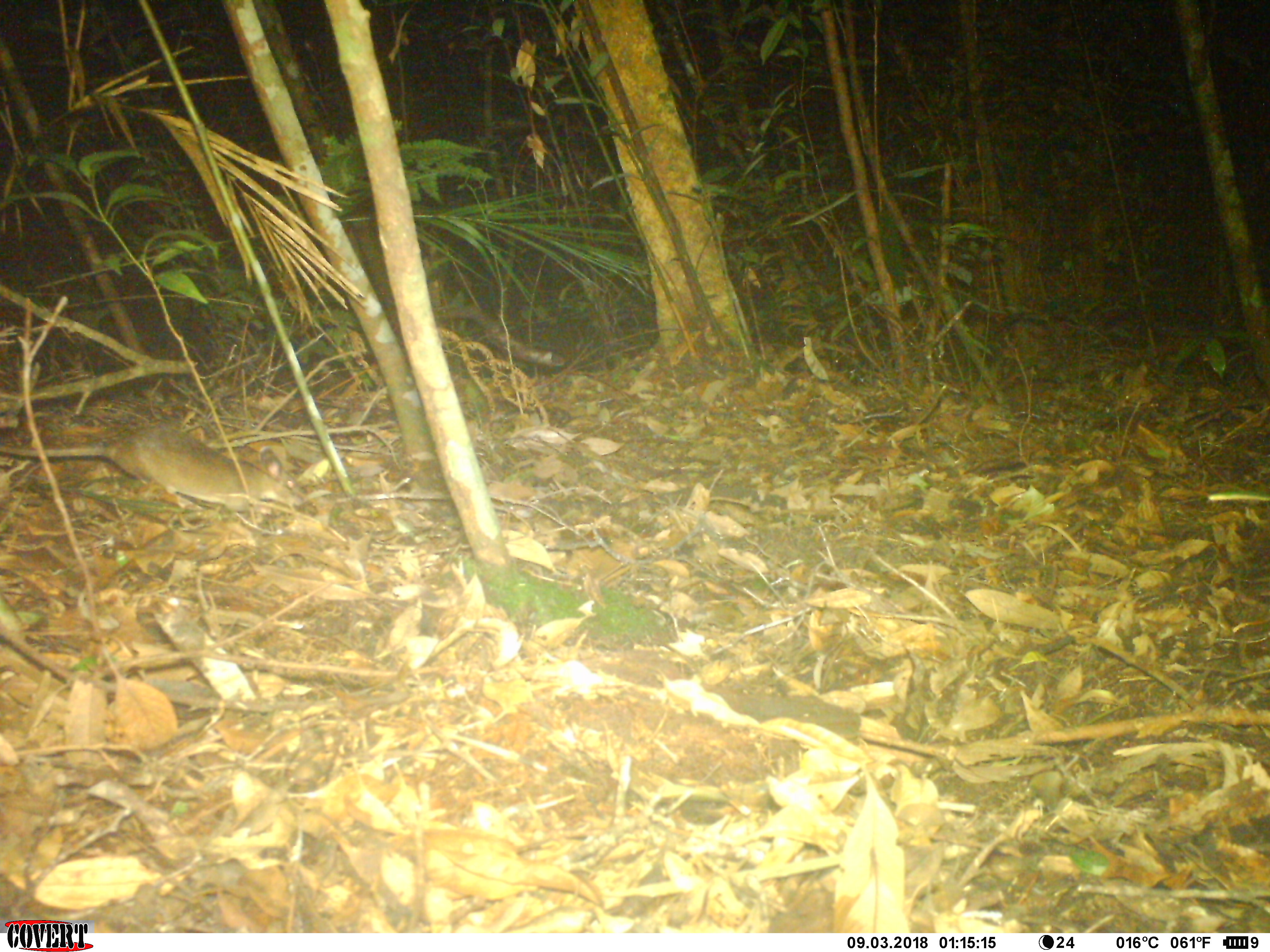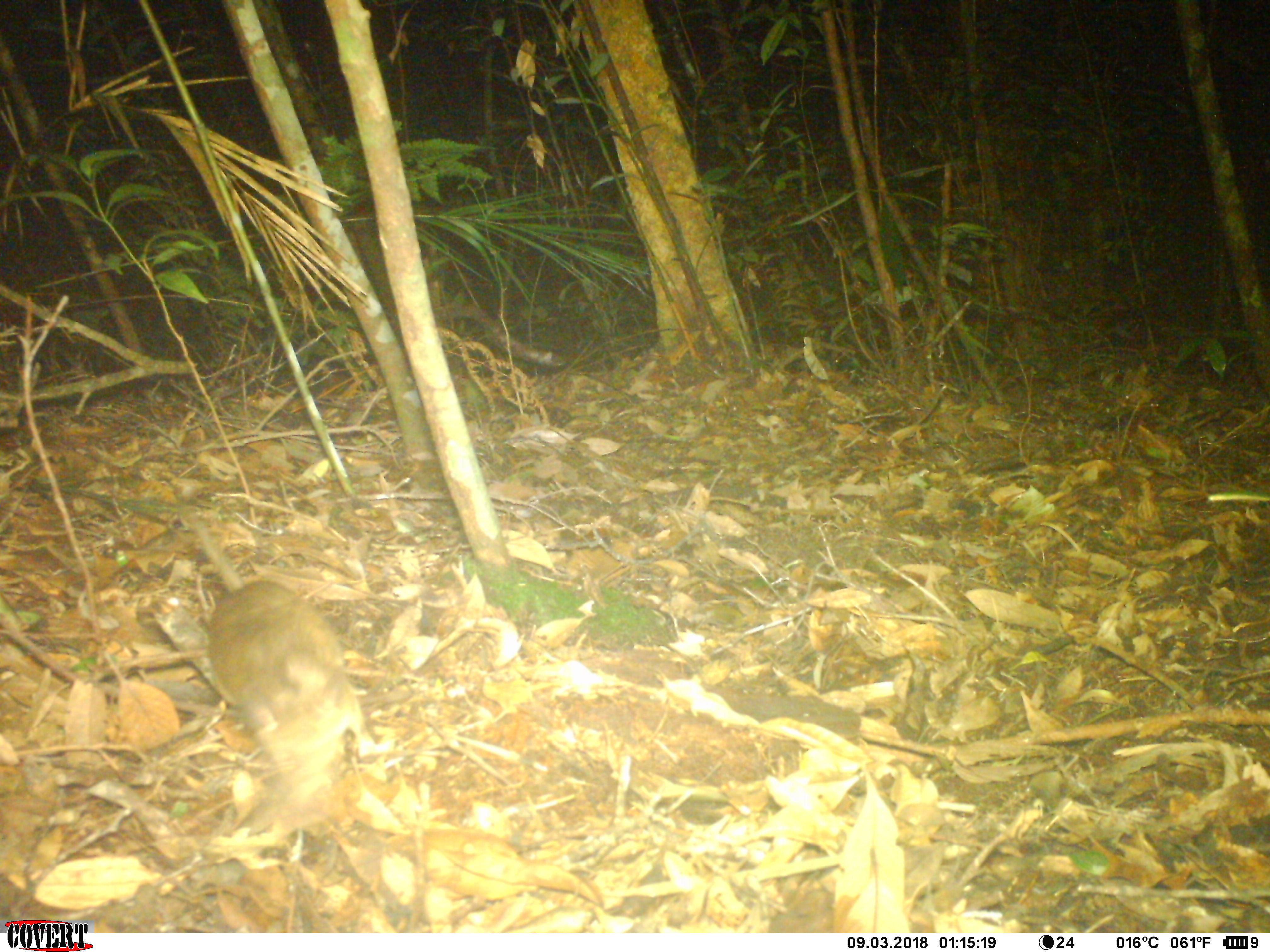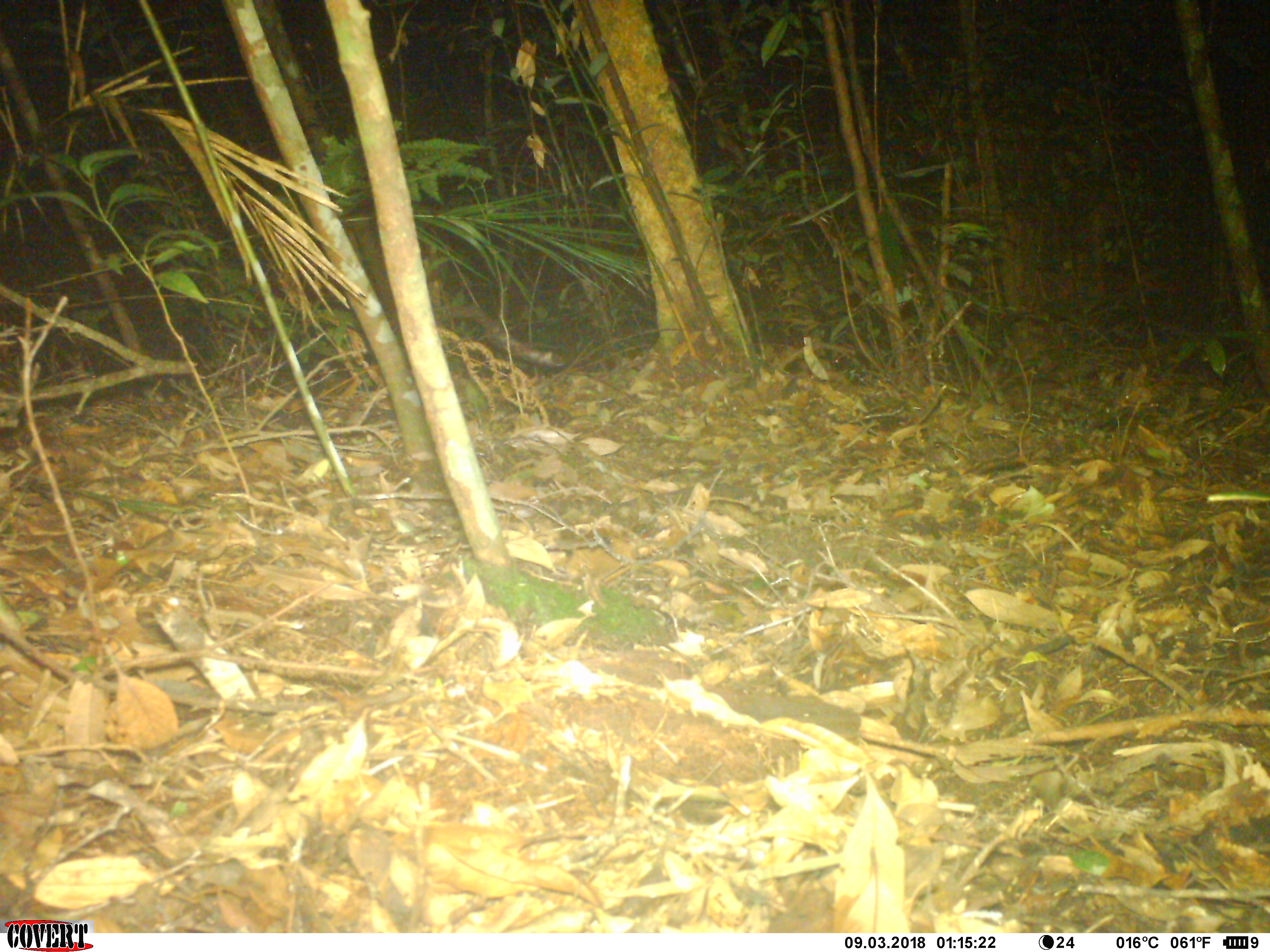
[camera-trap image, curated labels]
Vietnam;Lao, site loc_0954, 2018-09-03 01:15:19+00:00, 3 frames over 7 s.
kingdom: Animalia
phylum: Chordata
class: Mammalia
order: Rodentia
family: Muridae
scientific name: Muridae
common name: old-world mice and rats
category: unidentified murid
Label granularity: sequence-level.